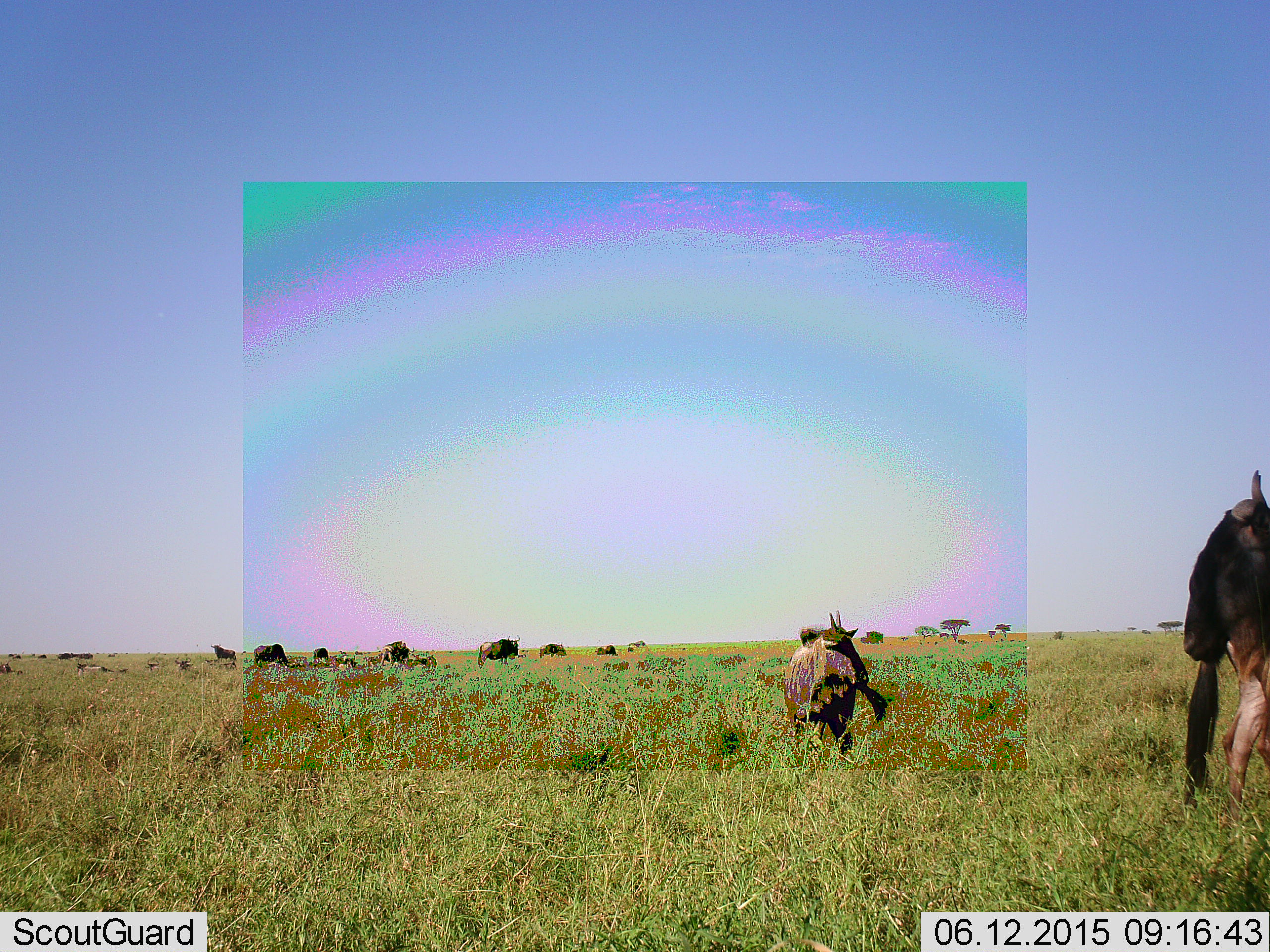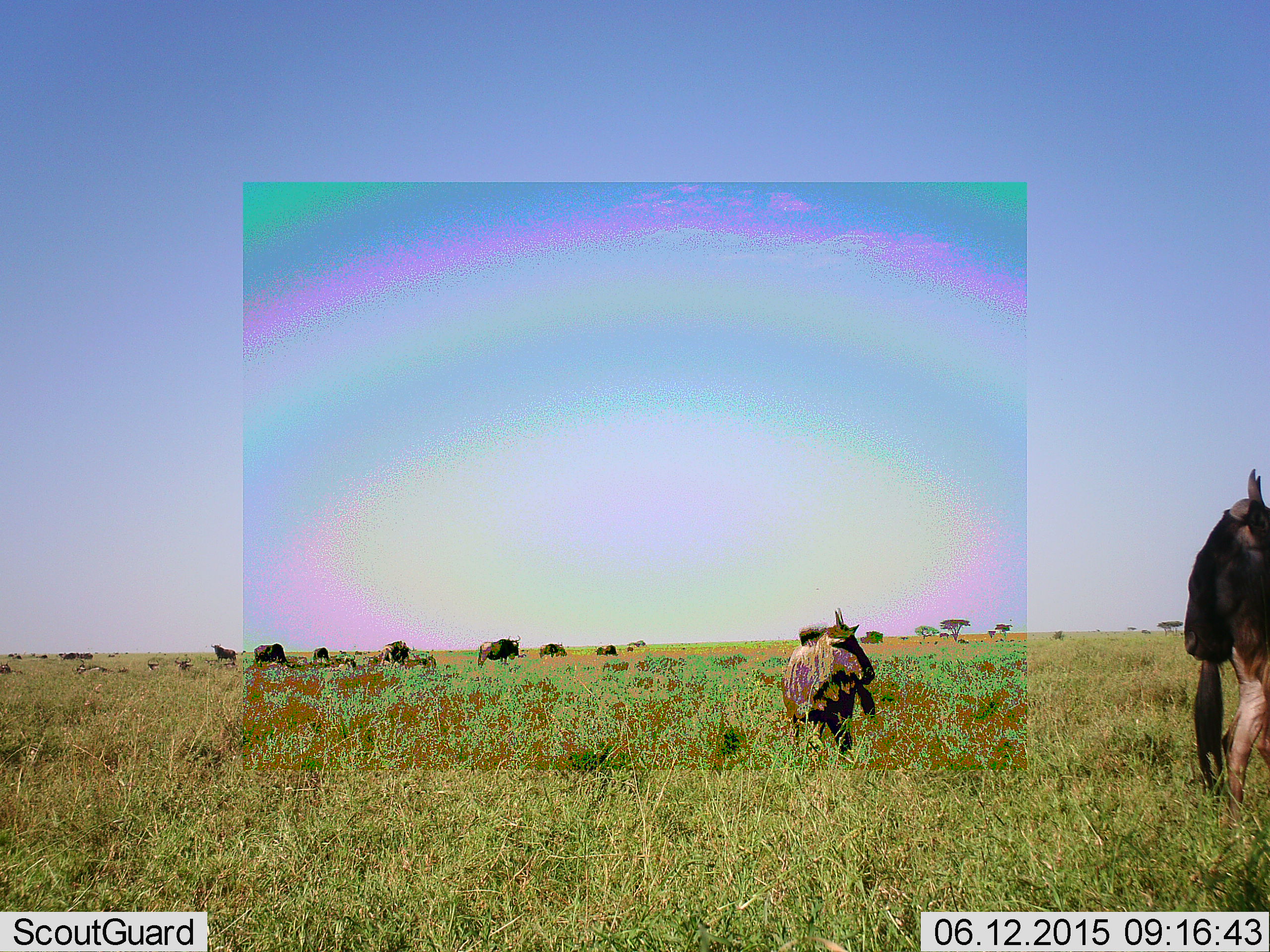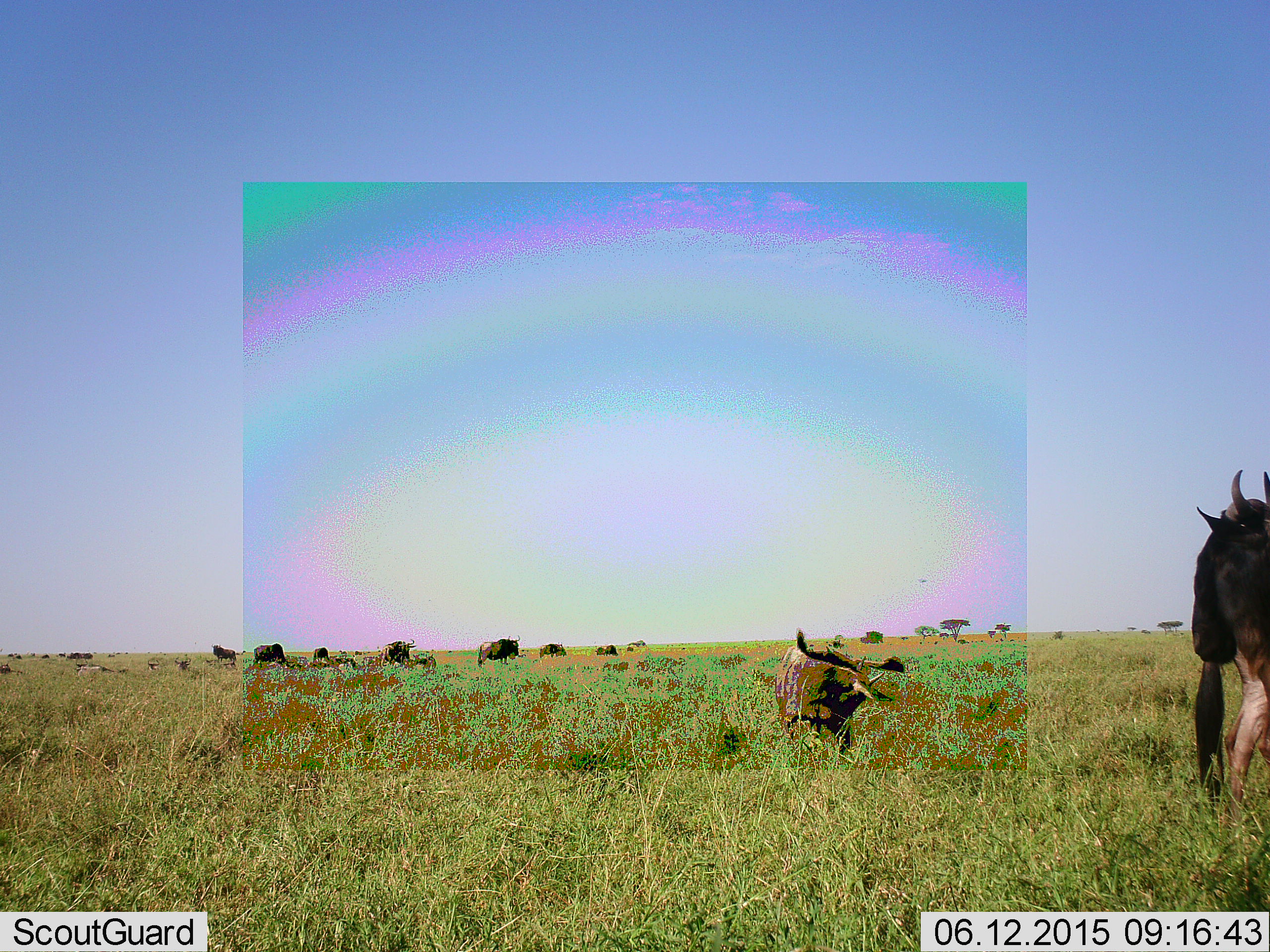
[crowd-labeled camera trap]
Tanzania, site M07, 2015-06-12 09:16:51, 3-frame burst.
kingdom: Animalia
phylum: Chordata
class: Mammalia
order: Artiodactyla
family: Bovidae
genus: Connochaetes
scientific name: Connochaetes taurinus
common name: blue wildebeest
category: wildebeest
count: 11-50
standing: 80%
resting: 10%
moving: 0%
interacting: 0%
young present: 10%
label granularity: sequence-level